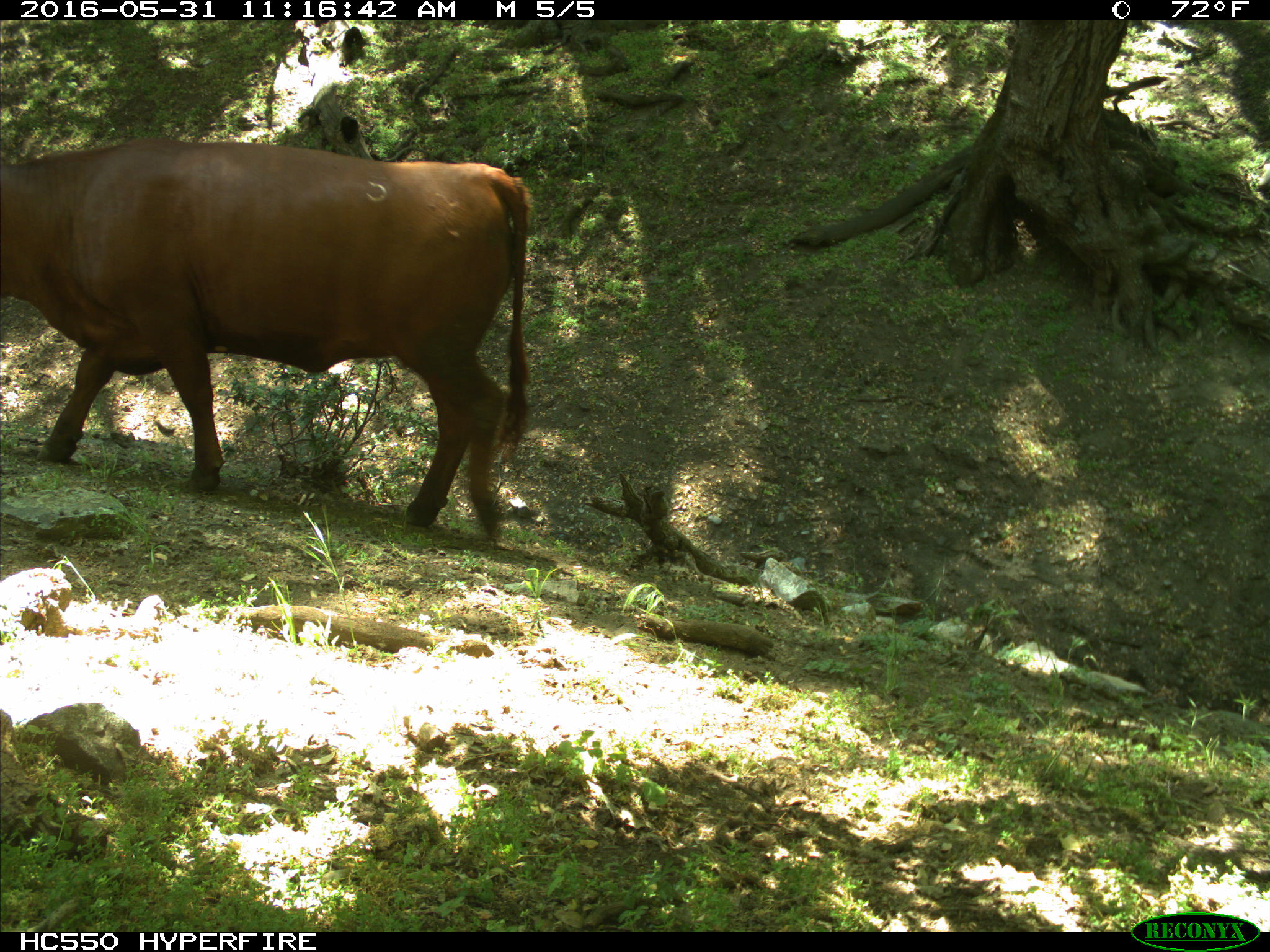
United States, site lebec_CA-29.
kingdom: Animalia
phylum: Chordata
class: Mammalia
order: Artiodactyla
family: Bovidae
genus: Bos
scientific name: Bos taurus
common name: domestic cow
Bos taurus (domestic cow).